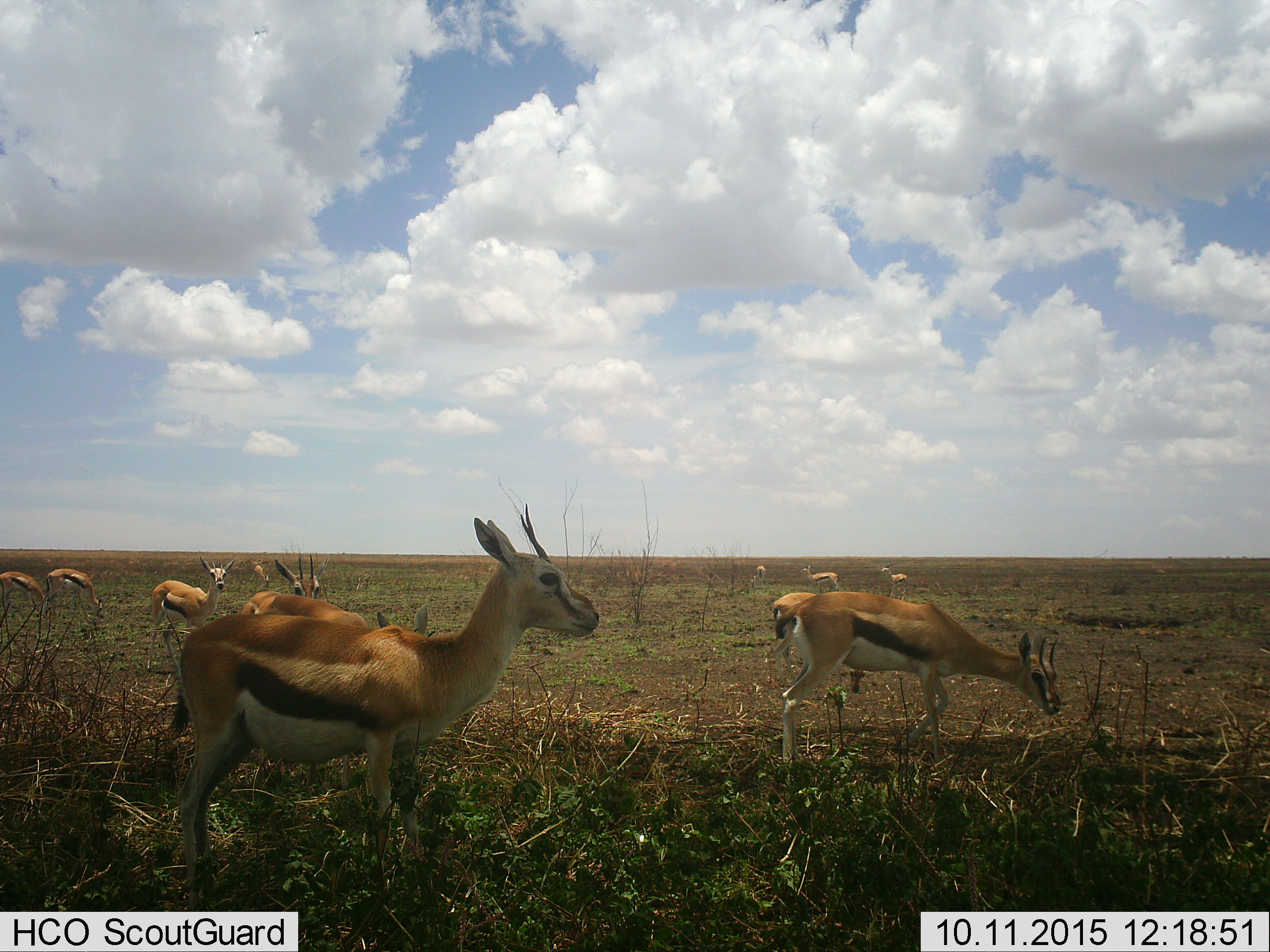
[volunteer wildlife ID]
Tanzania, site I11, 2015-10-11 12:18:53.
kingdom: Animalia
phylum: Chordata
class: Mammalia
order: Artiodactyla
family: Bovidae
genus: Eudorcas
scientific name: Eudorcas thomsonii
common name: thomson's gazelle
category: gazellethomsons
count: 11-50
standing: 78%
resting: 11%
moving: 22%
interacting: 11%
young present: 11%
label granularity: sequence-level